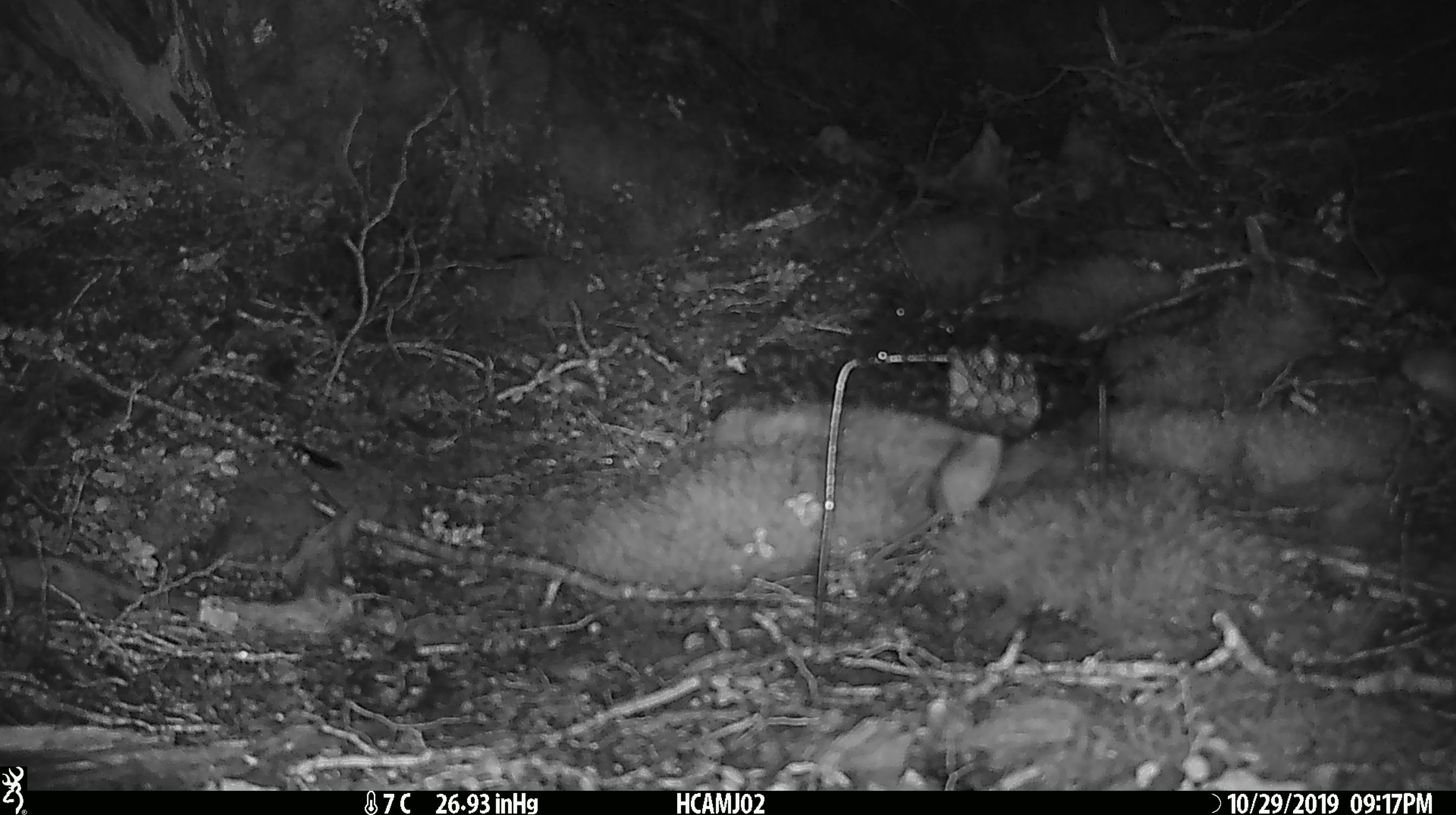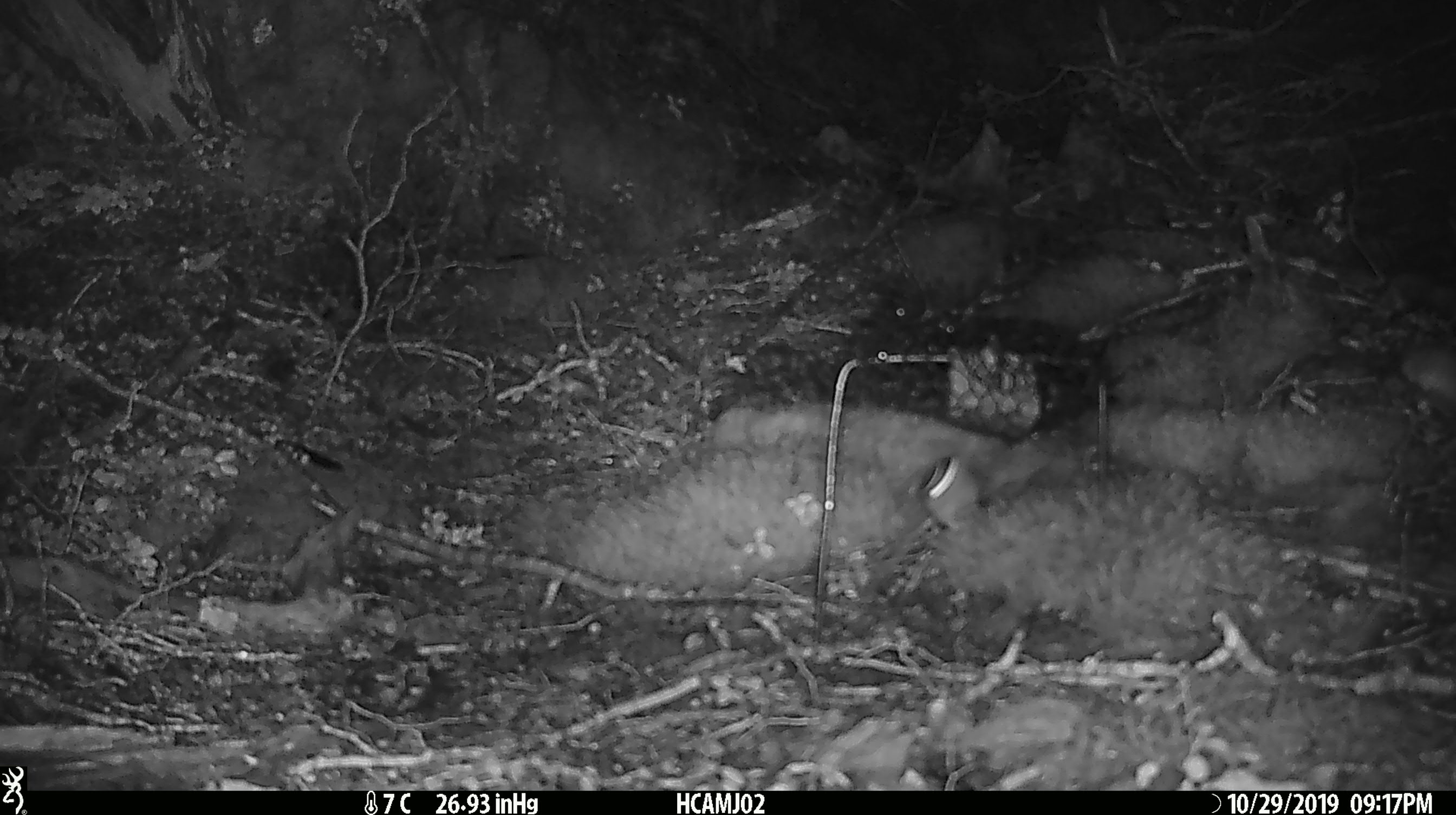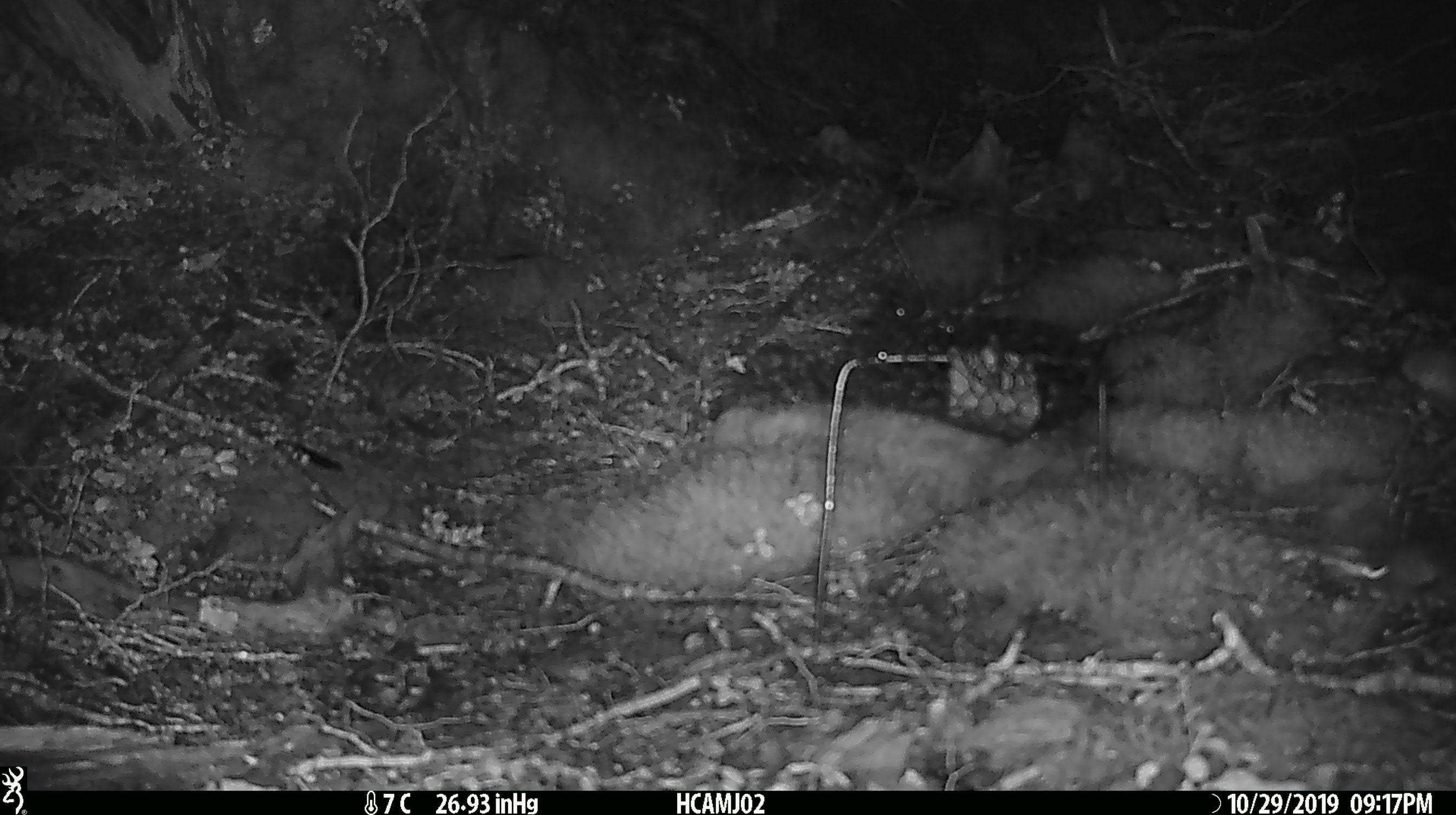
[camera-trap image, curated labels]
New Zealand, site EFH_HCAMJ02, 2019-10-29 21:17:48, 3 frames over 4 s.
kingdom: Animalia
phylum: Chordata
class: Mammalia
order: Rodentia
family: Muridae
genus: Mus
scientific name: Mus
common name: mouse